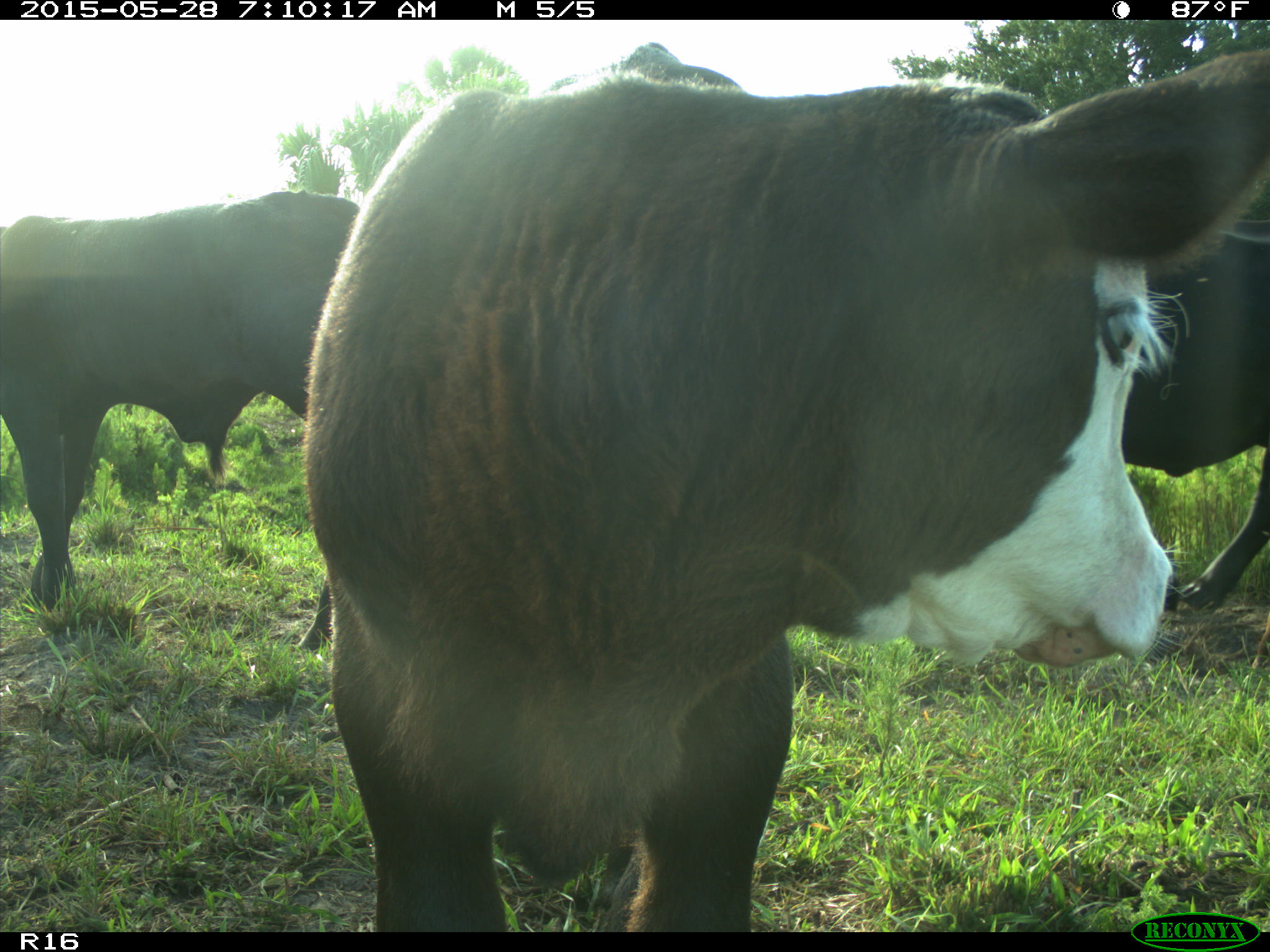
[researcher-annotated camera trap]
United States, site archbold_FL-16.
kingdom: Animalia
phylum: Chordata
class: Mammalia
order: Artiodactyla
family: Bovidae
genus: Bos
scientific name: Bos taurus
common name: domestic cow